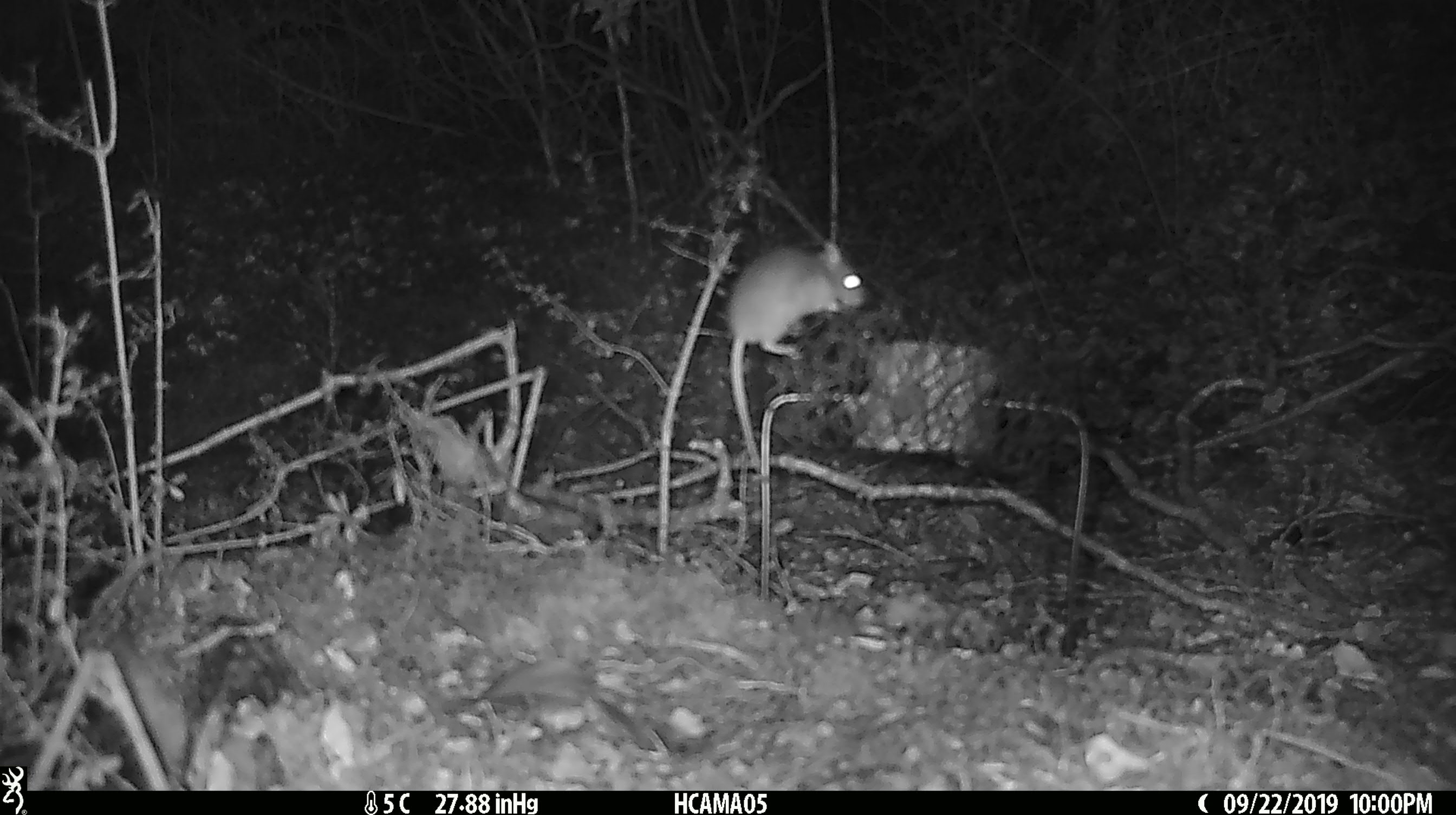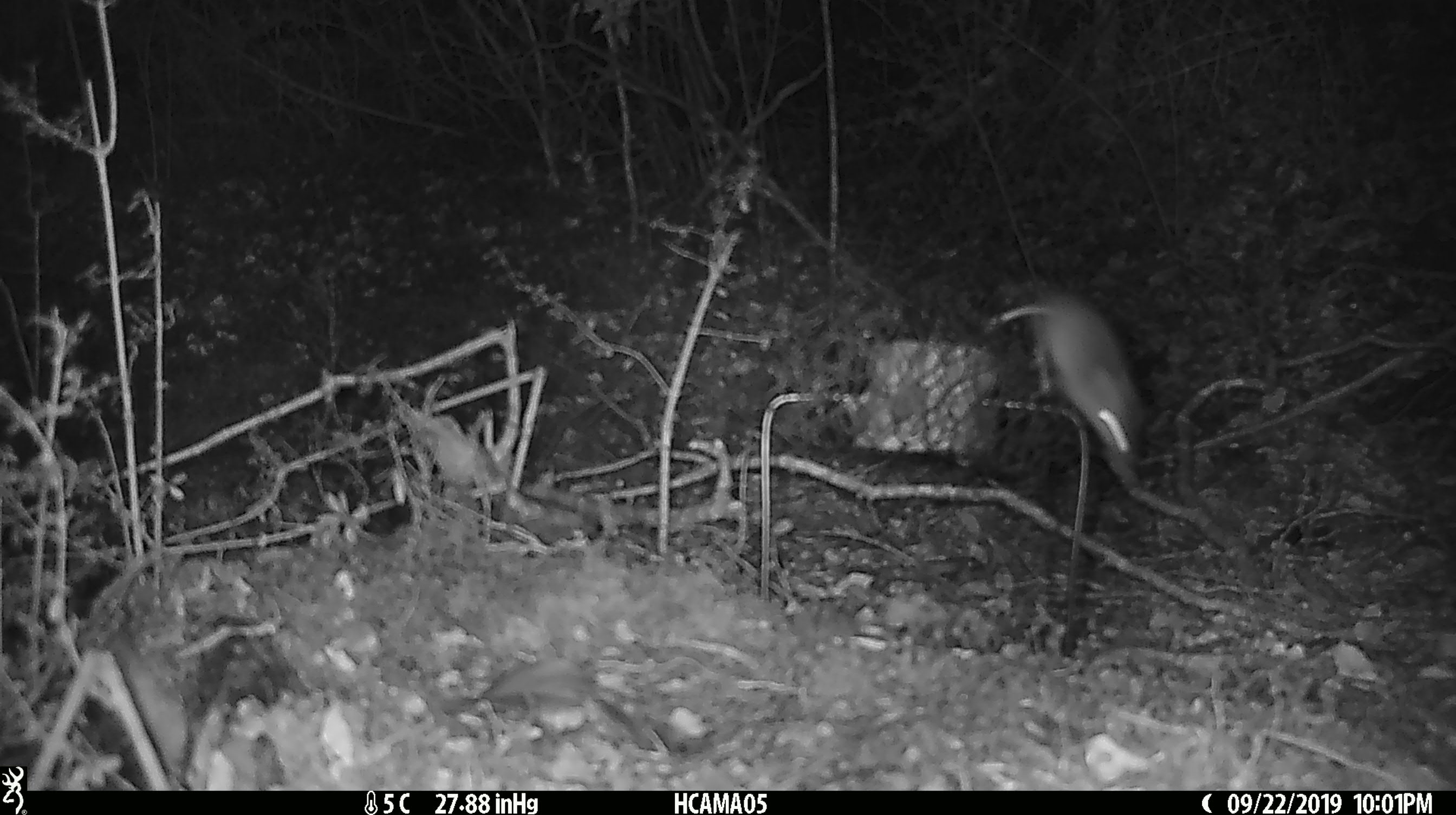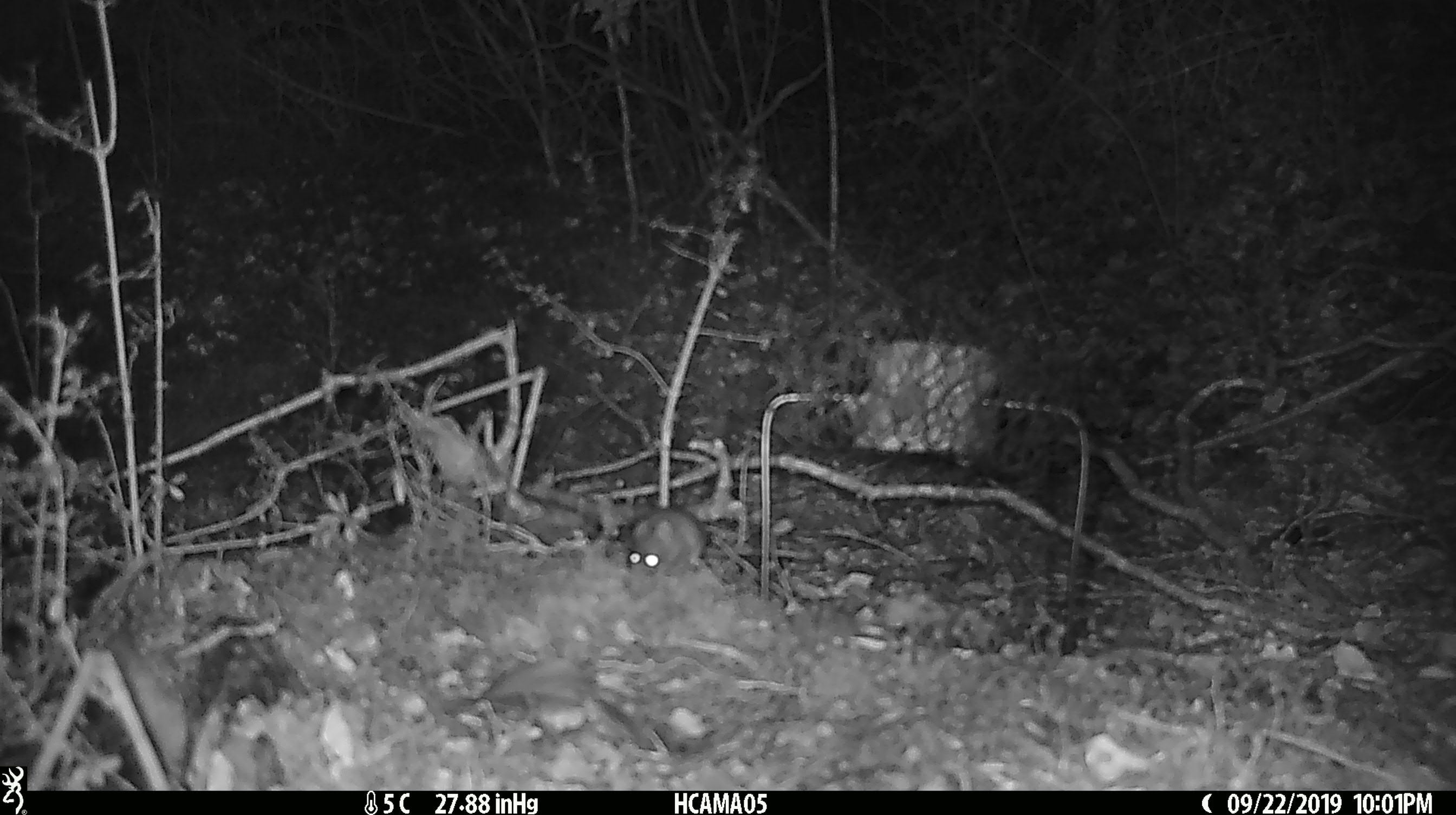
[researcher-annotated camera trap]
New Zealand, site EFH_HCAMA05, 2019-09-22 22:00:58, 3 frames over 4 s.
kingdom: Animalia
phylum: Chordata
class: Mammalia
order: Rodentia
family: Muridae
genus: Mus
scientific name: Mus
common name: mouse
Mouse (Mus).